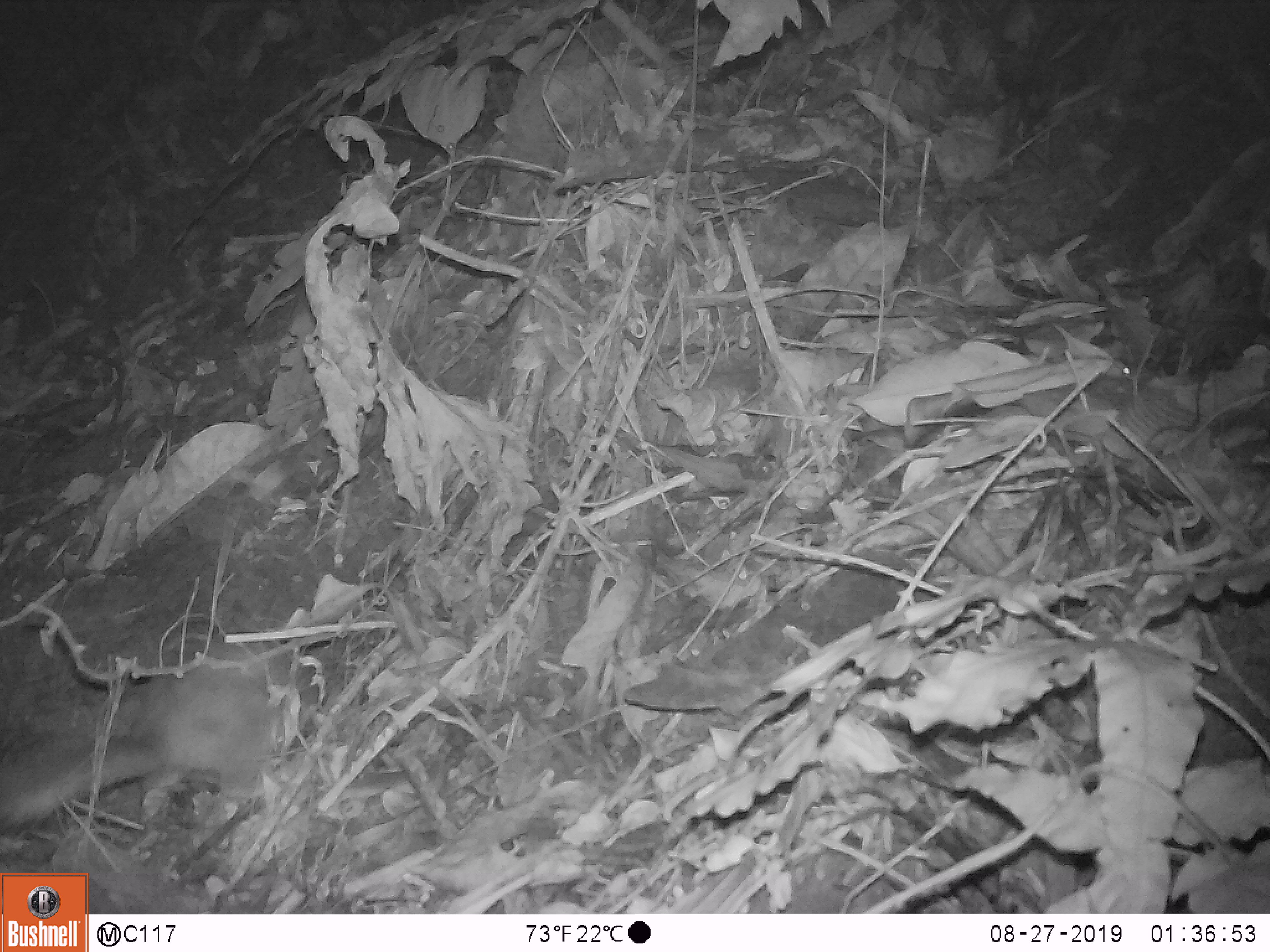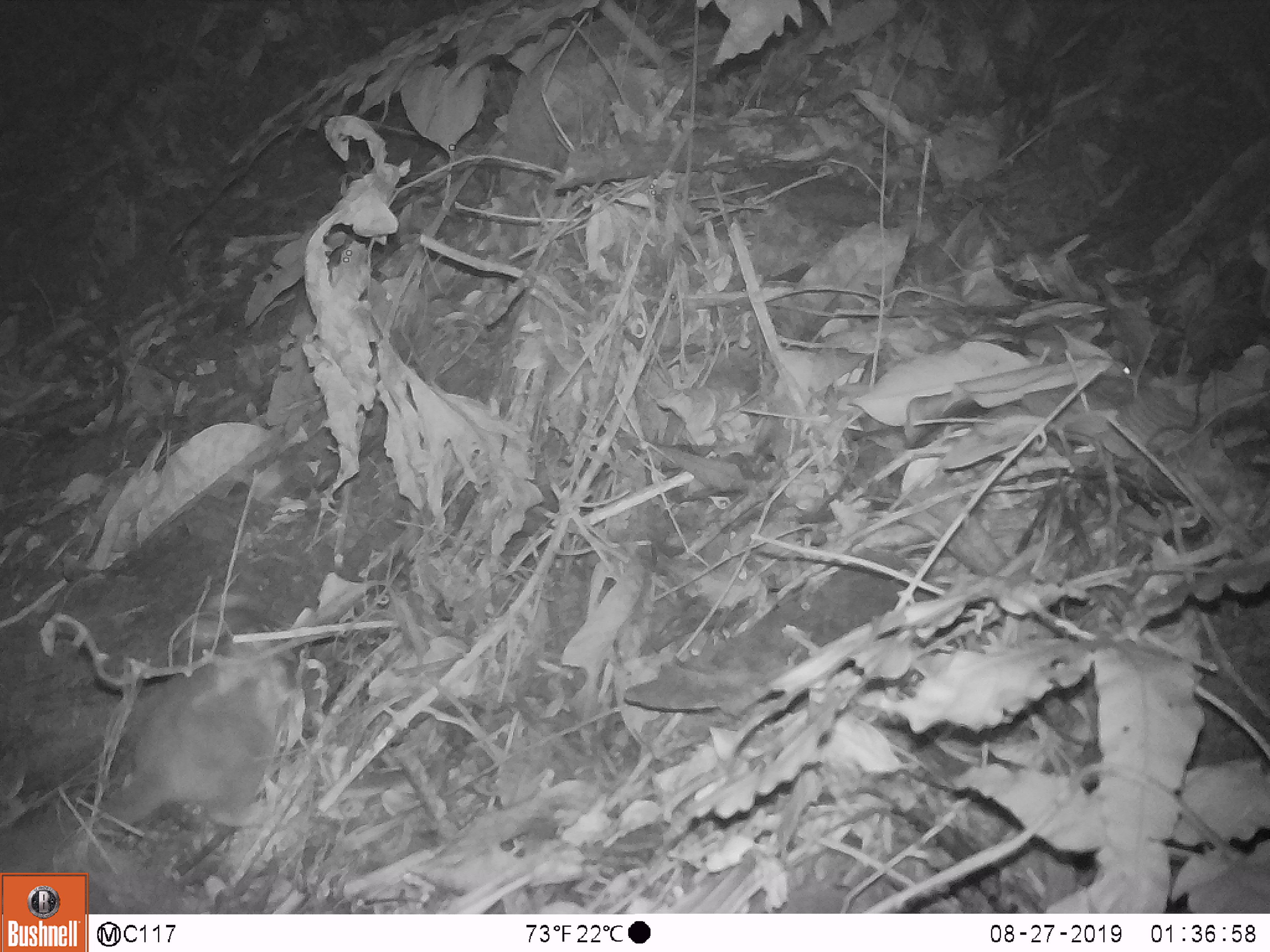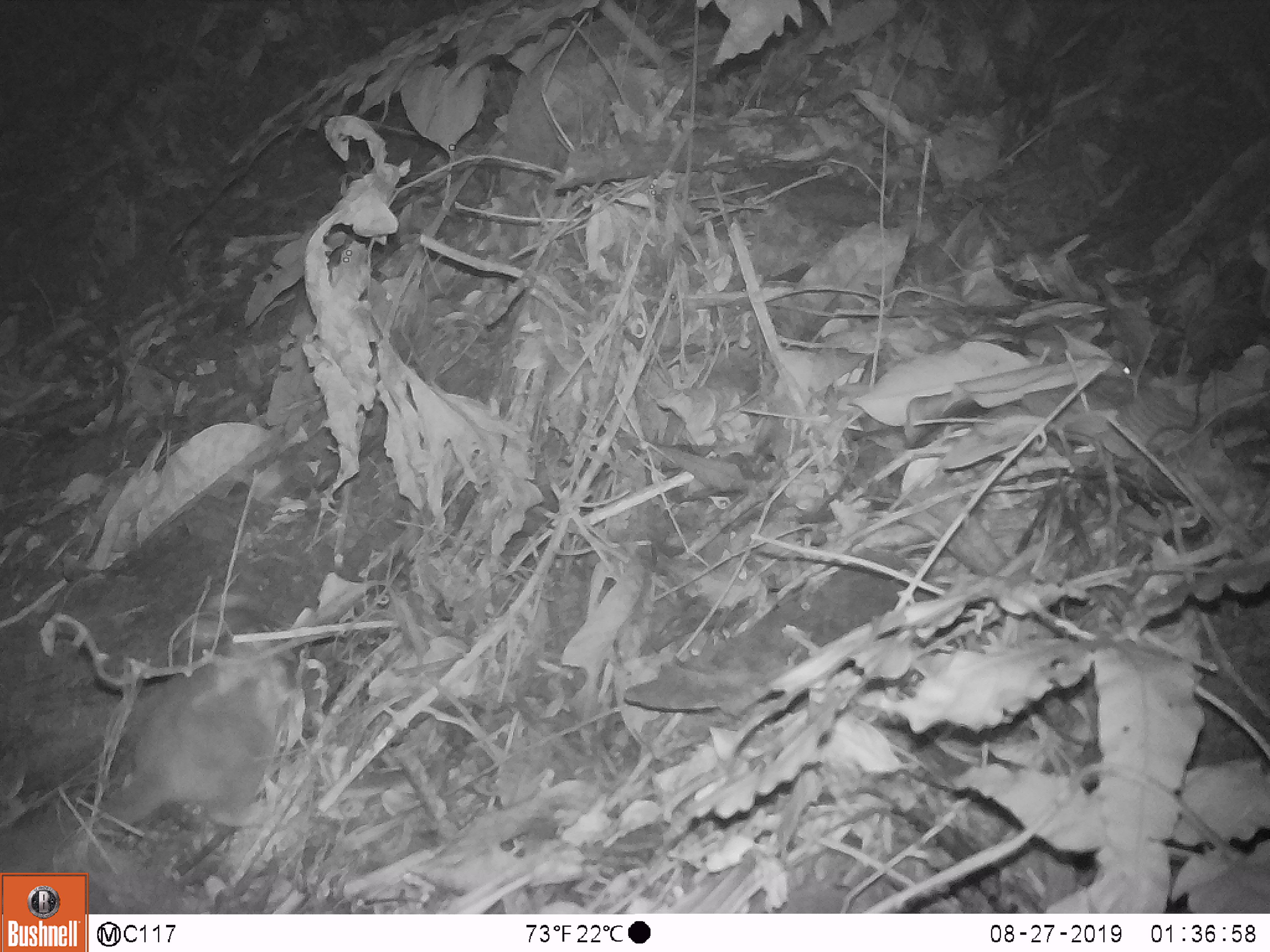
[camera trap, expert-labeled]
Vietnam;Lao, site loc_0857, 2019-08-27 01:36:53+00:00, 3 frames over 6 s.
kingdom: Animalia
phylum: Chordata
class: Mammalia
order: Carnivora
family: Mustelidae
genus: Melogale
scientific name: Melogale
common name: ferret badger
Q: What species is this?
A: Ferret badger (Melogale).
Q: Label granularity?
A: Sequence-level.